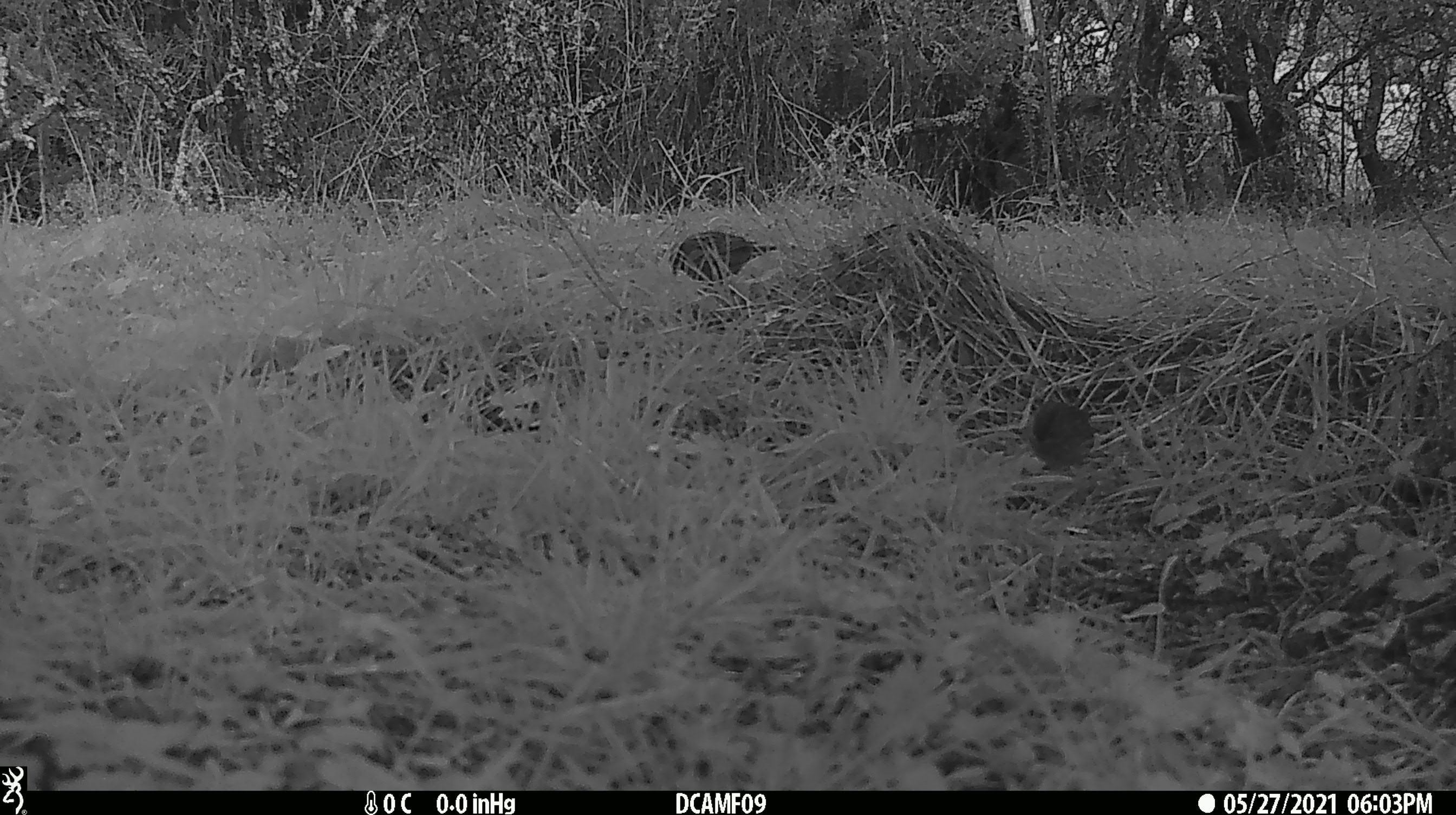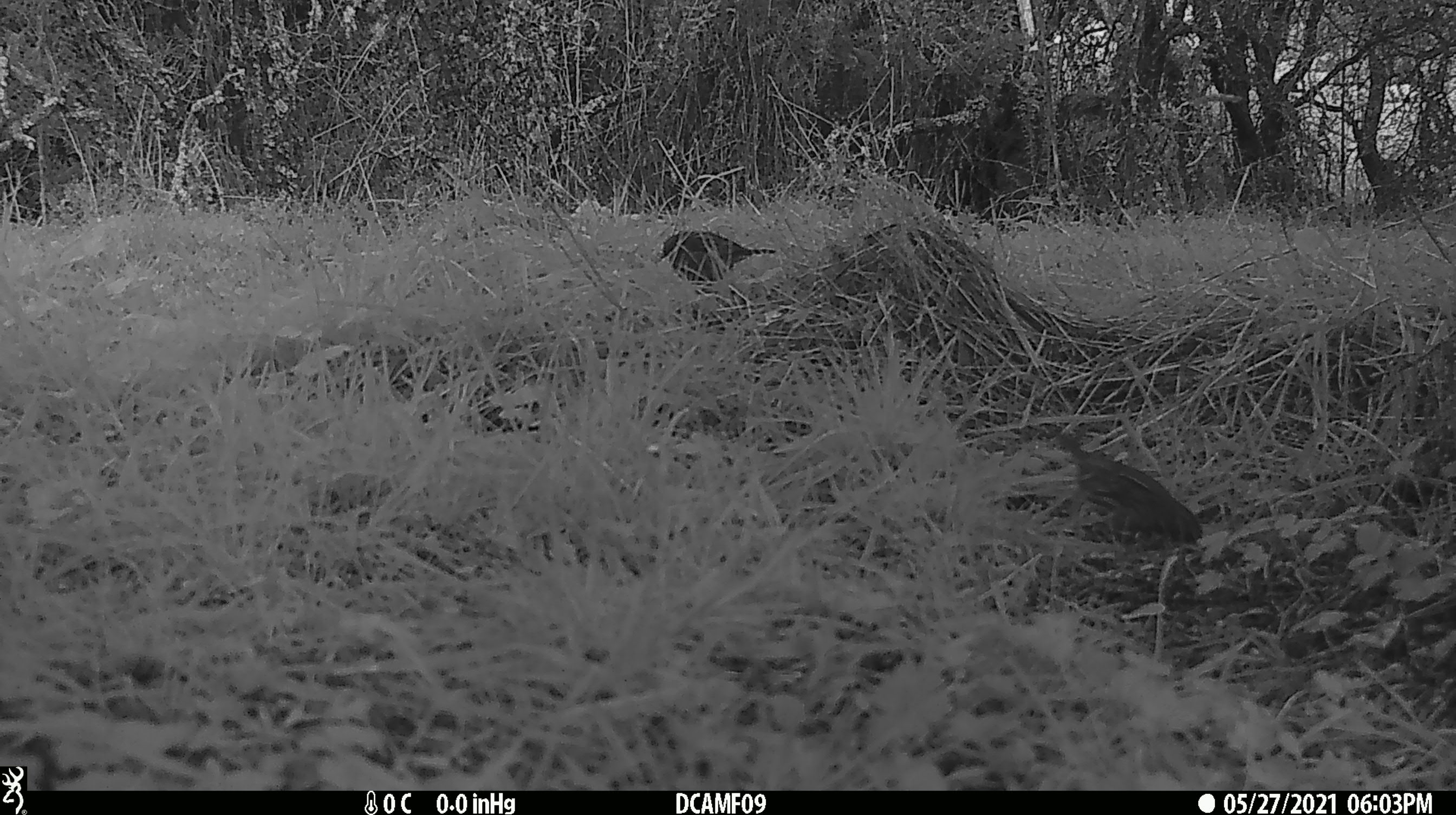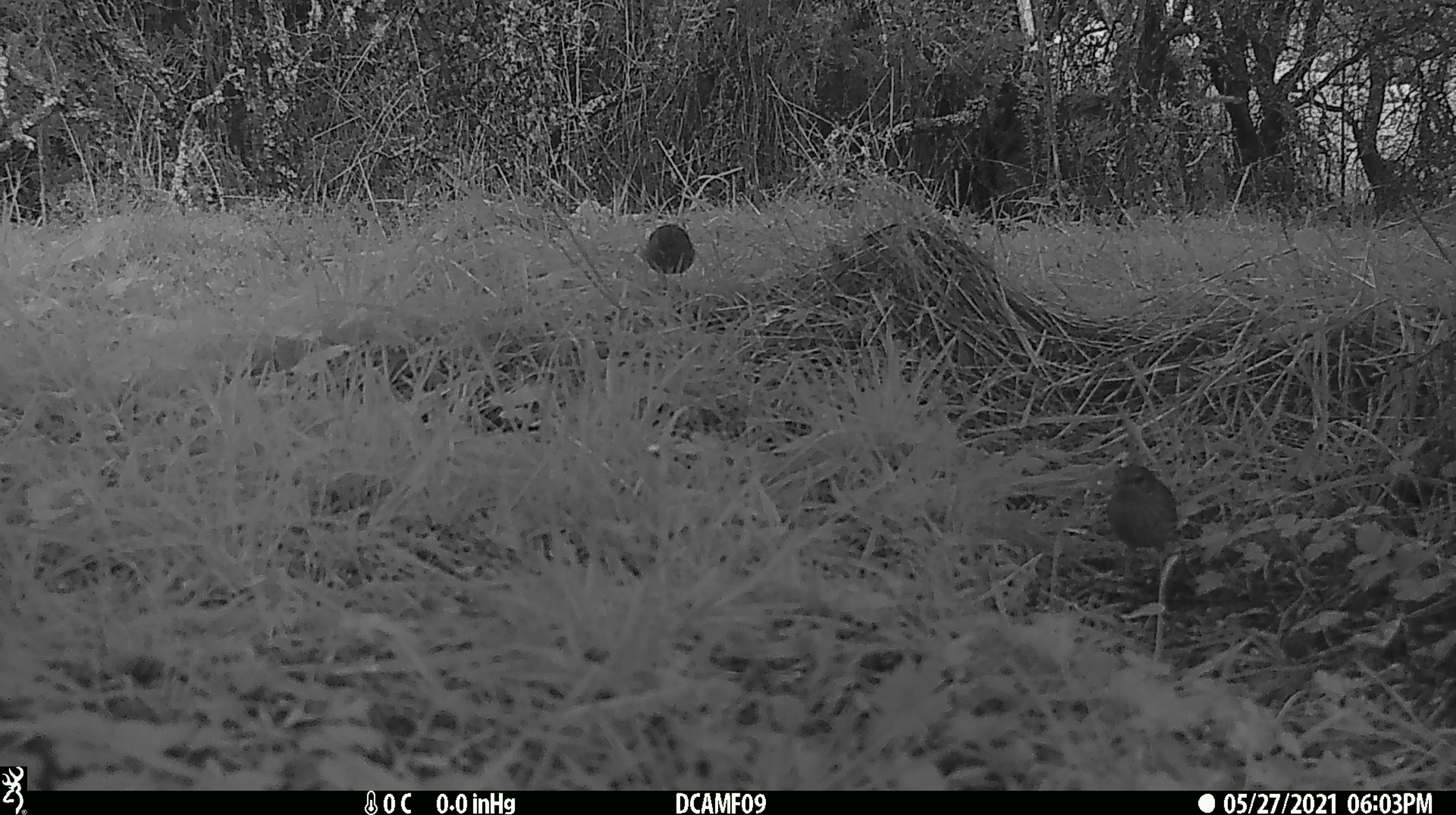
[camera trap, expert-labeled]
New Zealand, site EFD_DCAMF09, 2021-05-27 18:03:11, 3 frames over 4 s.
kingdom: Animalia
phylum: Chordata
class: Aves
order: Passeriformes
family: Prunellidae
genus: Prunella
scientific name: Prunella modularis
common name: dunnock